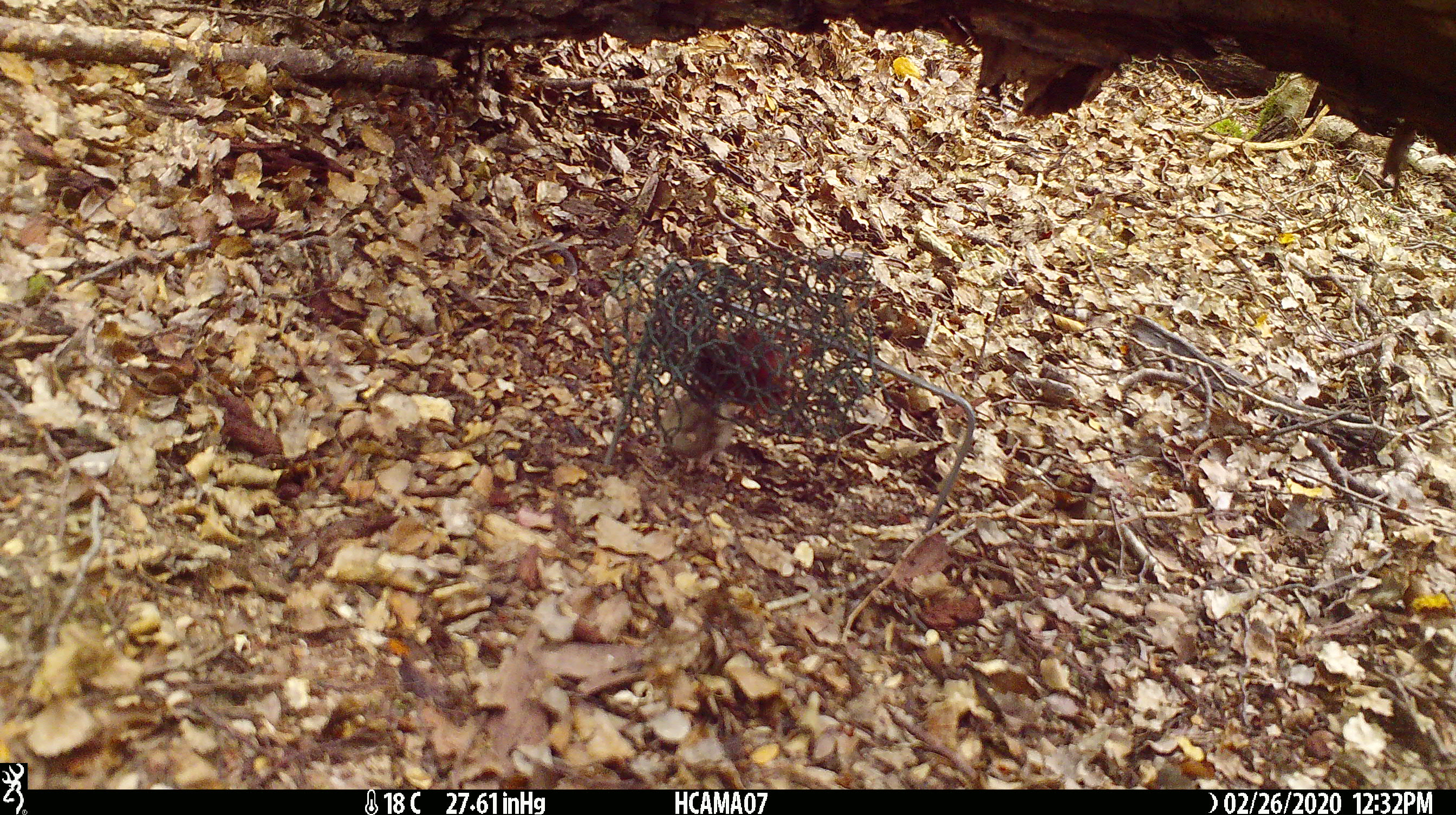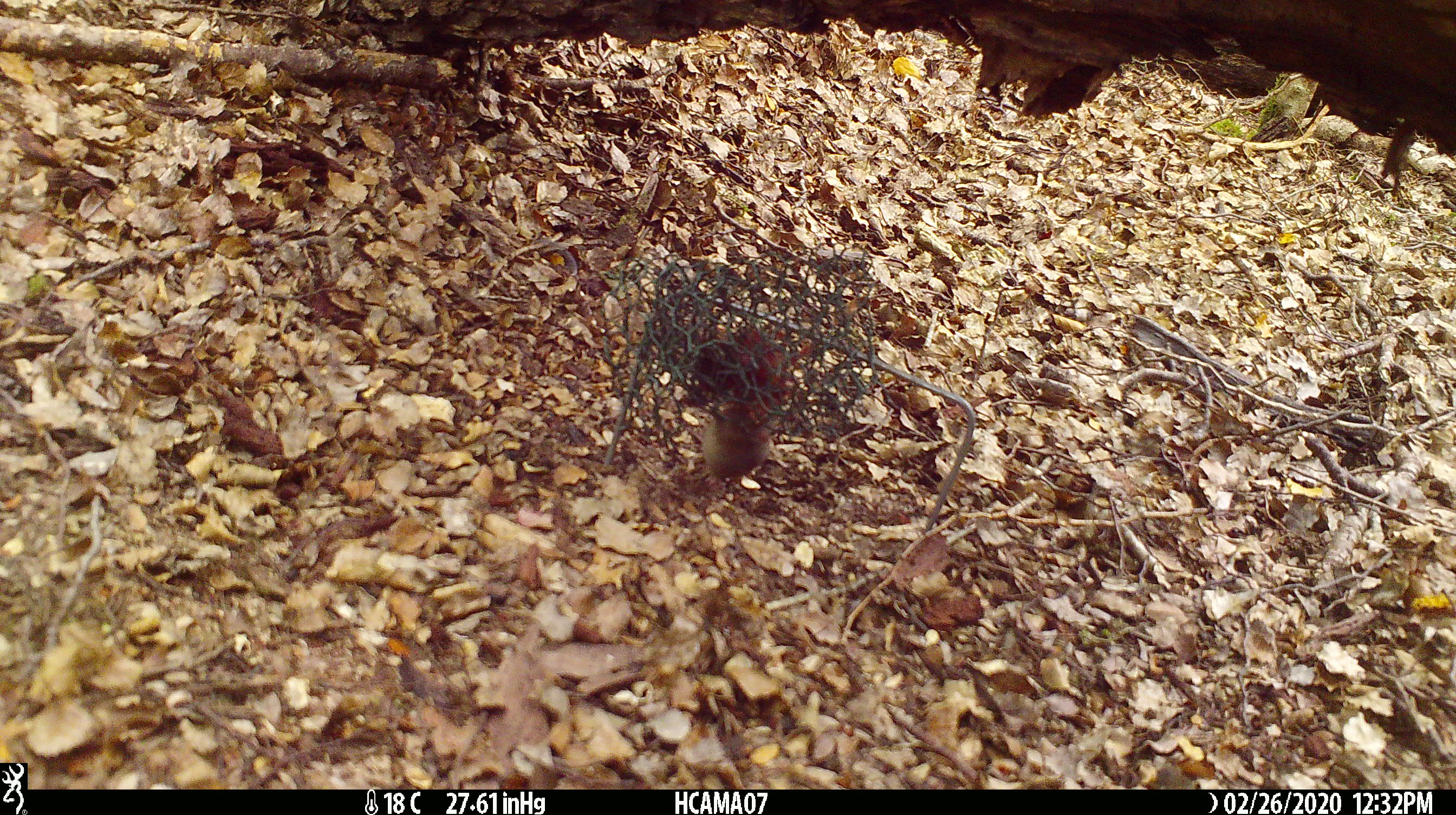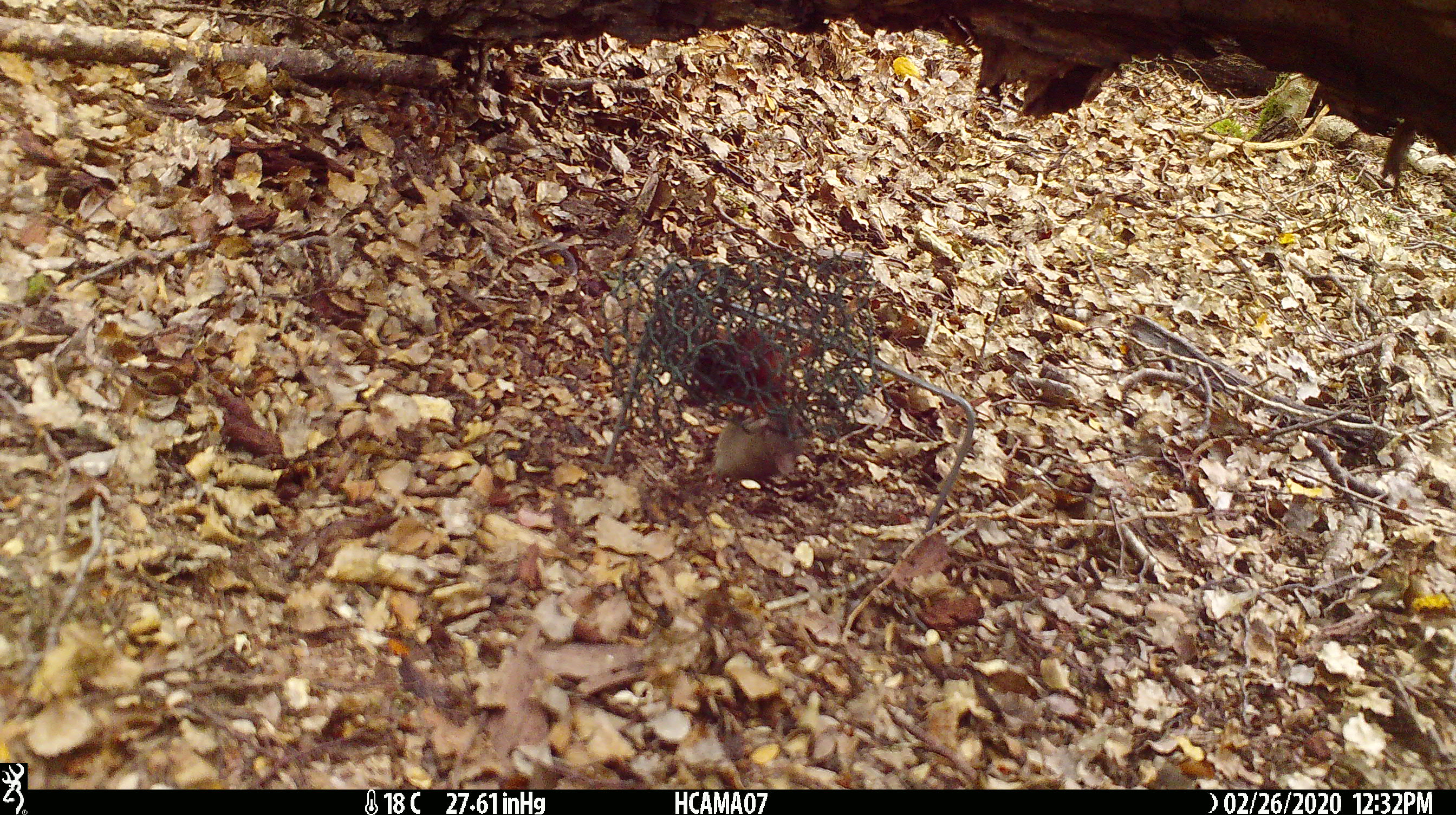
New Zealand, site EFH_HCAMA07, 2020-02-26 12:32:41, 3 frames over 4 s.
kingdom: Animalia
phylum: Chordata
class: Mammalia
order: Rodentia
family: Muridae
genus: Mus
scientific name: Mus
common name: mouse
Mouse (Mus).